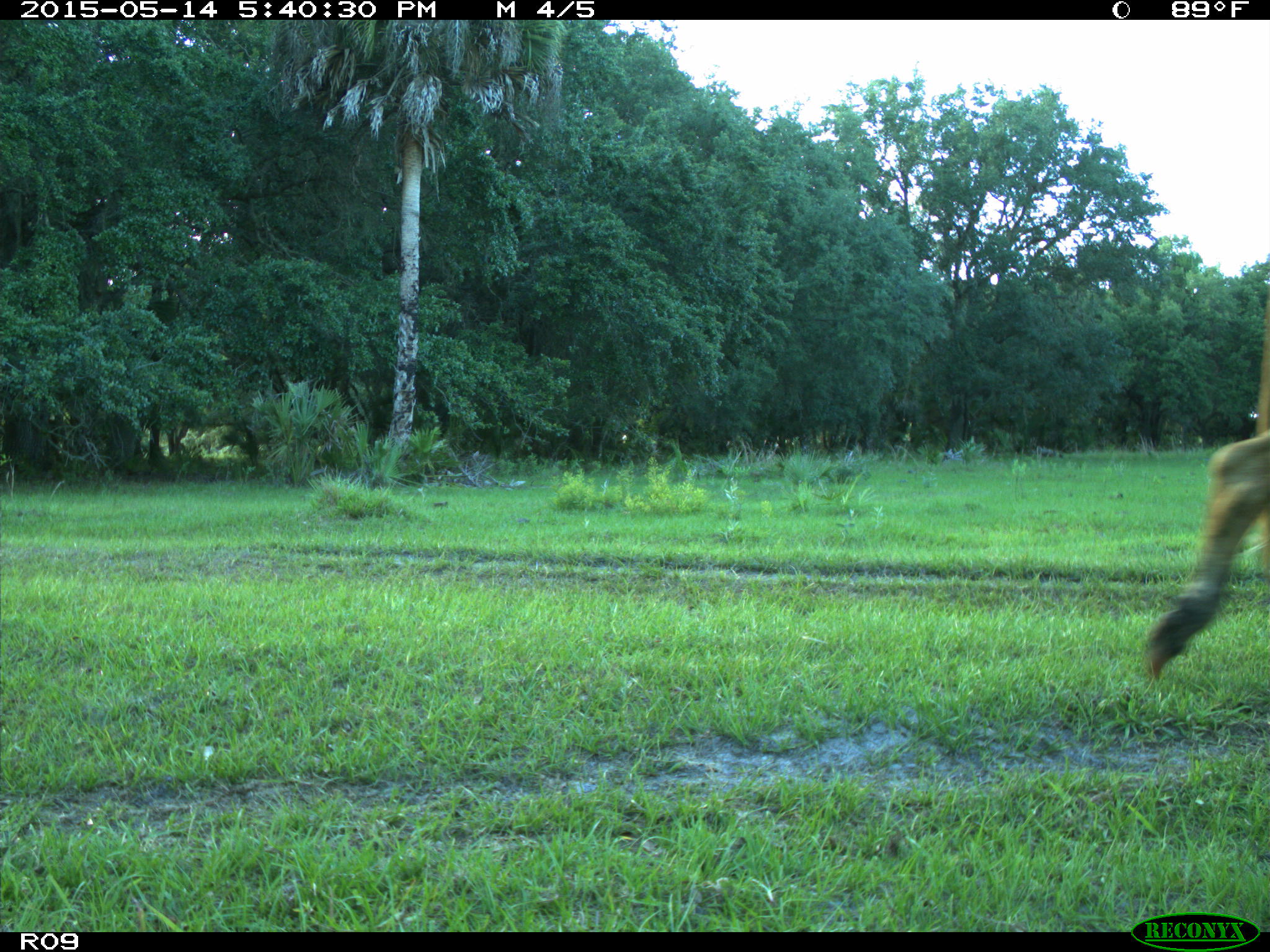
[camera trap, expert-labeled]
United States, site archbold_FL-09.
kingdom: Animalia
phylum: Chordata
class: Mammalia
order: Artiodactyla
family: Bovidae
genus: Bos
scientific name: Bos taurus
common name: domestic cow